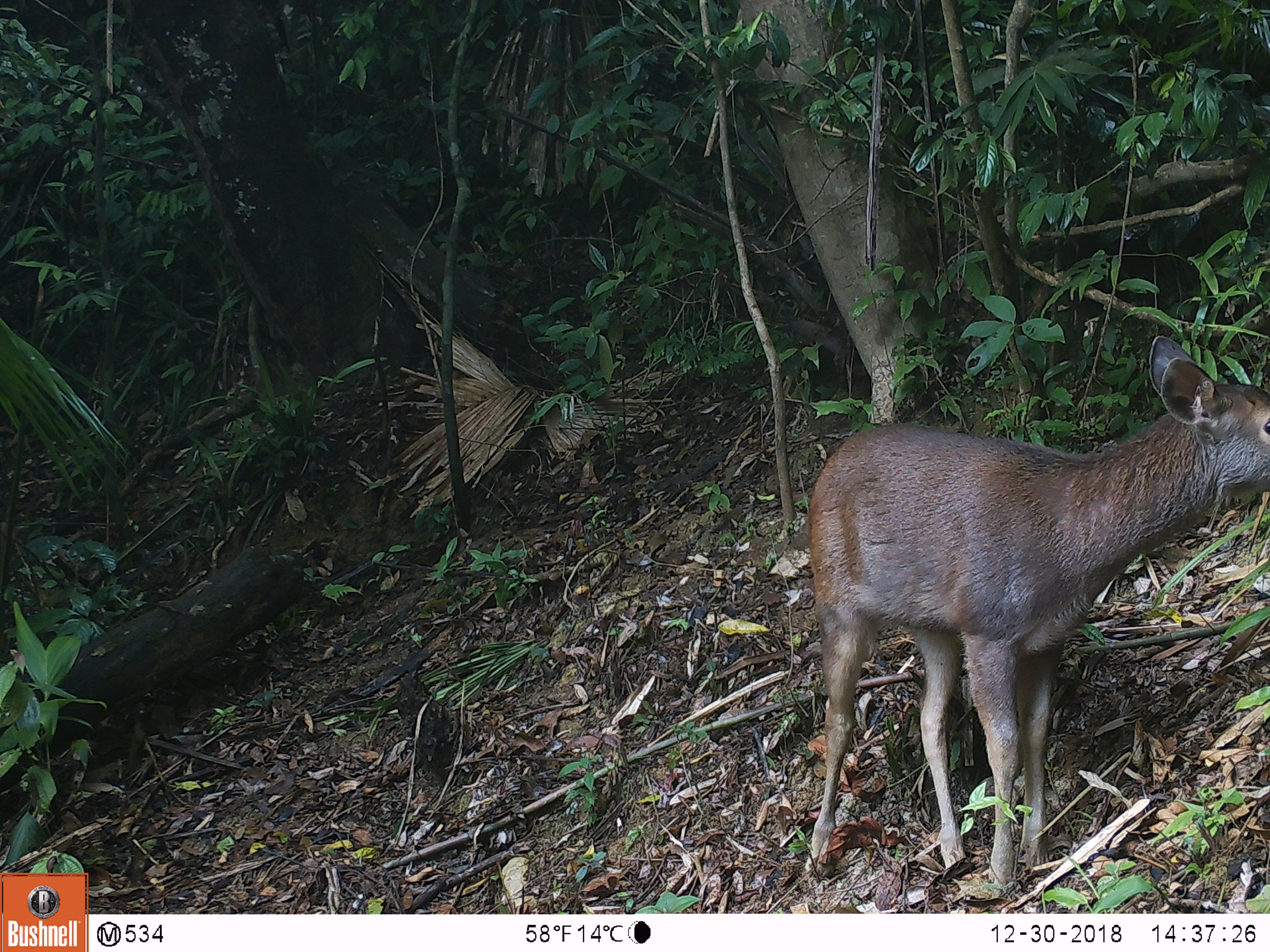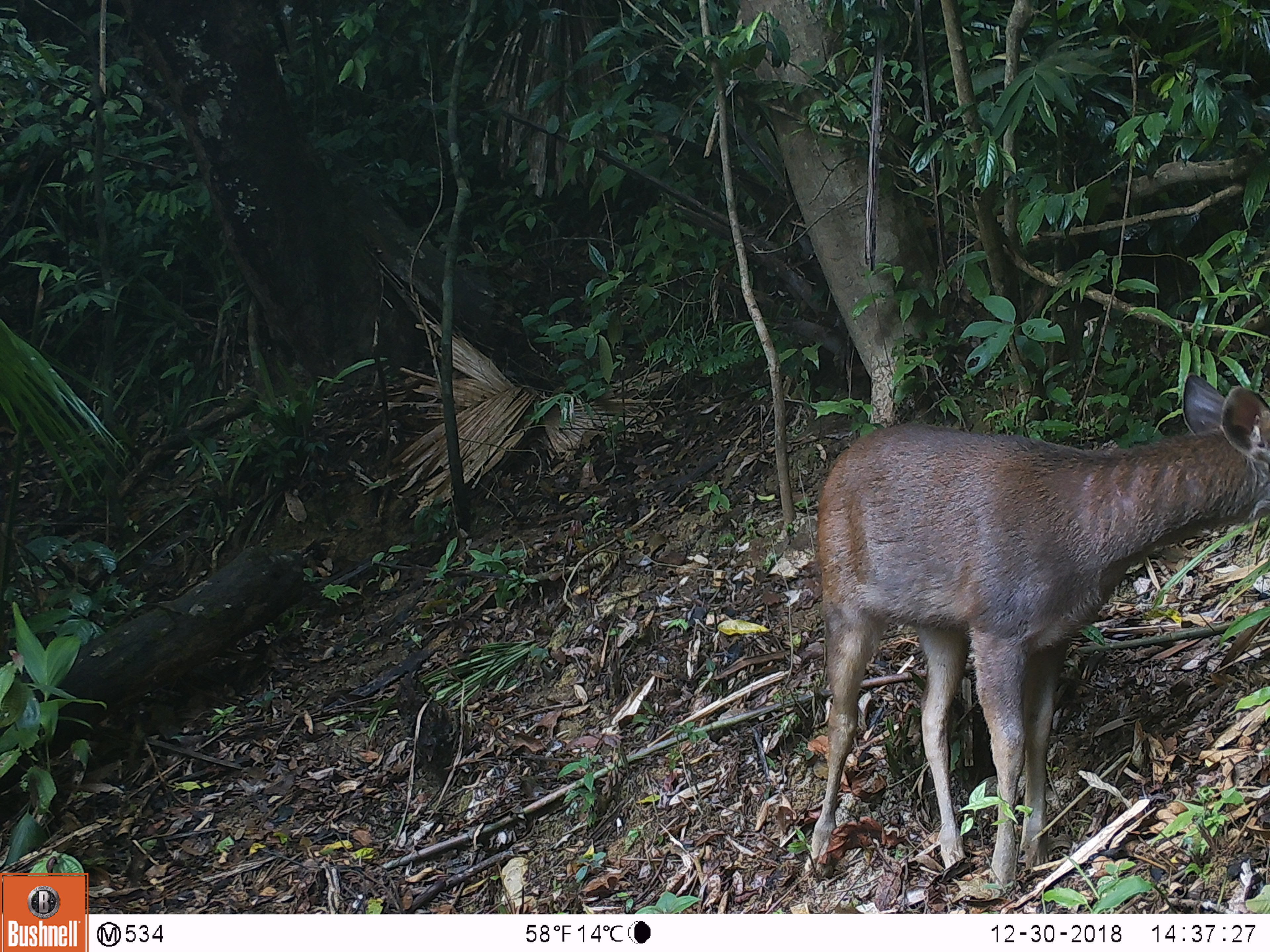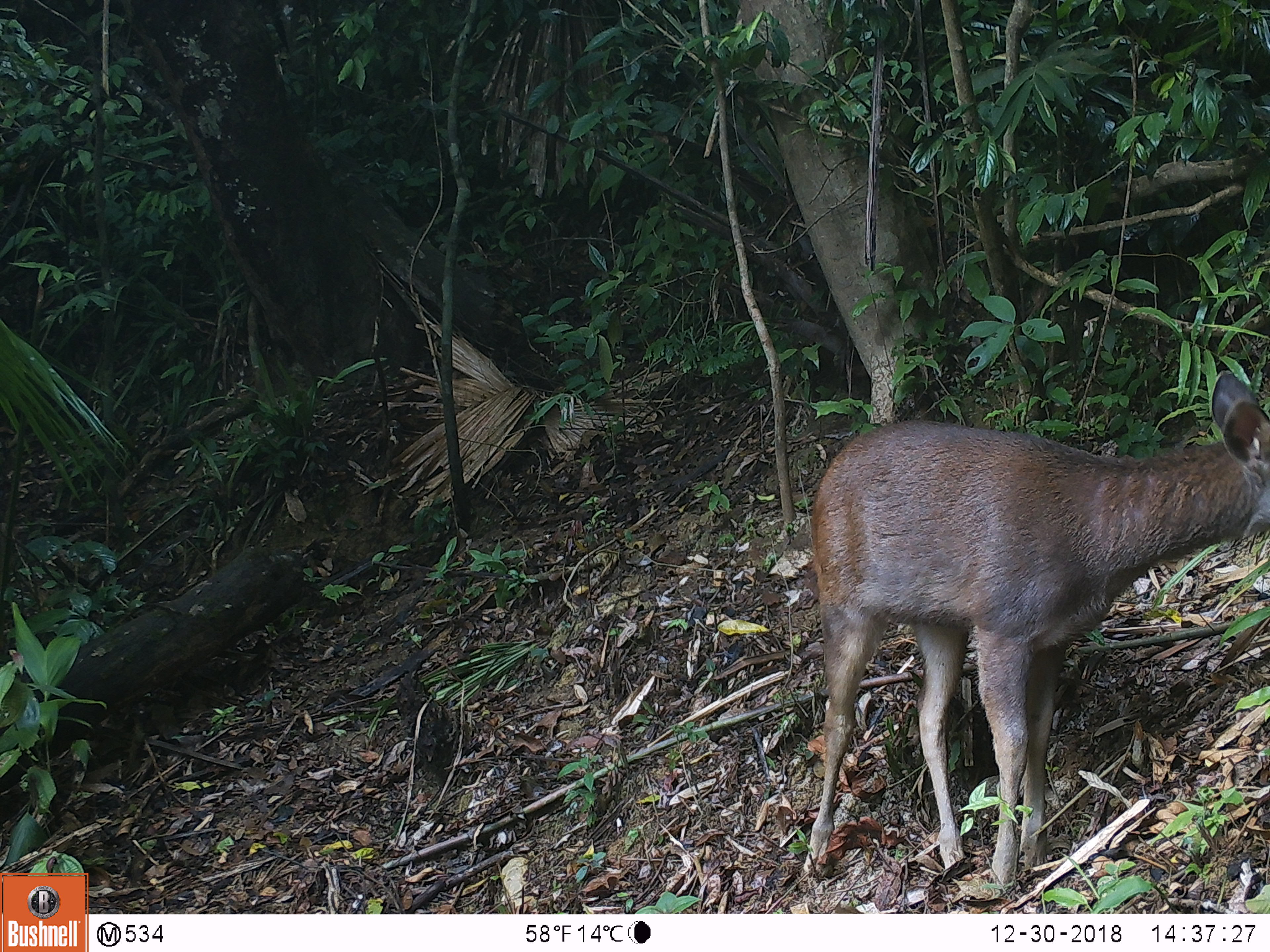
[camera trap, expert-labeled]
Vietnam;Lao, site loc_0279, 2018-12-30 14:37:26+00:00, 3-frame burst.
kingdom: Animalia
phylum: Chordata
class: Mammalia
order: Artiodactyla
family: Cervidae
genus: Rusa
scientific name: Rusa unicolor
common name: sambar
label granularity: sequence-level